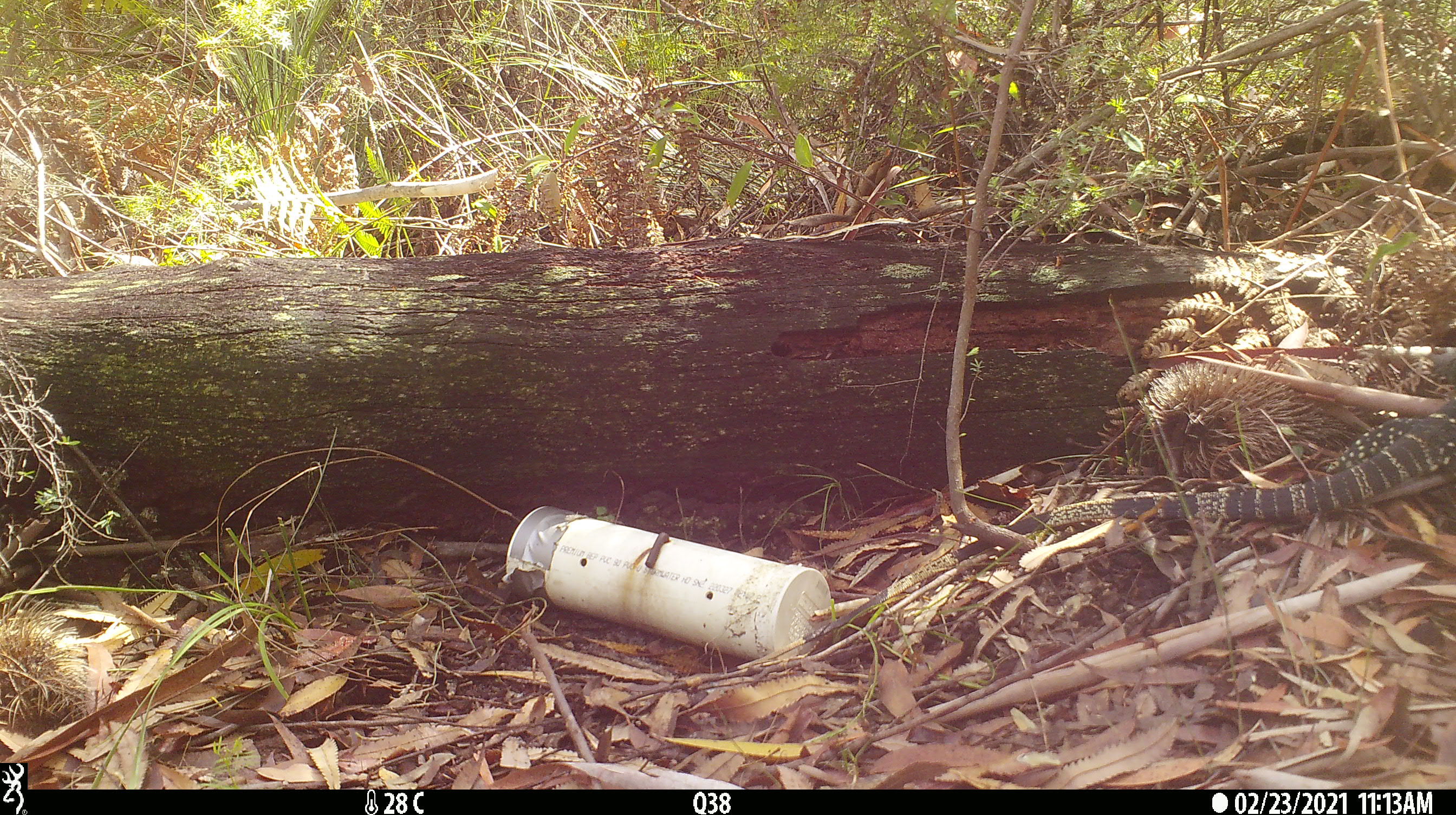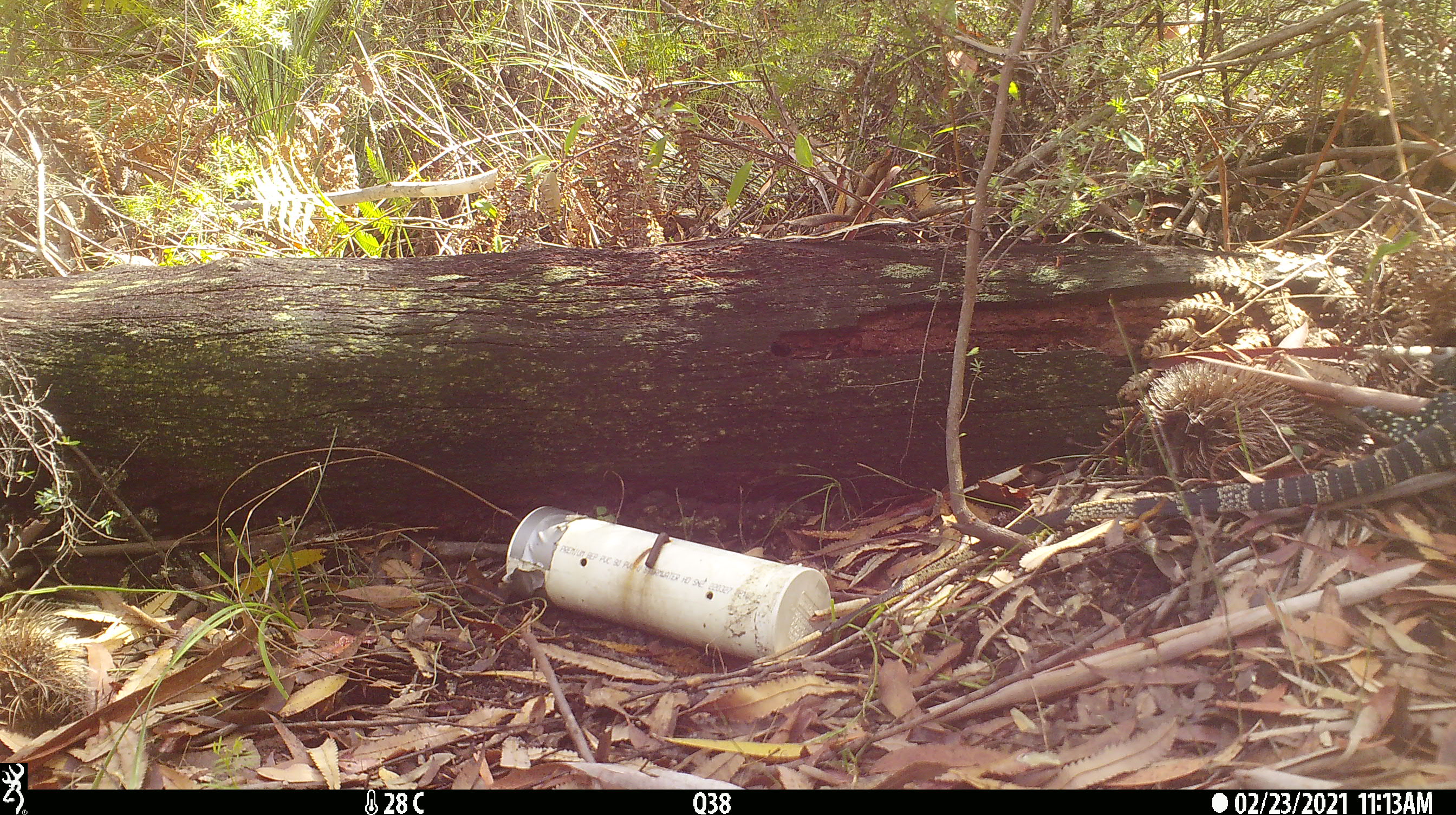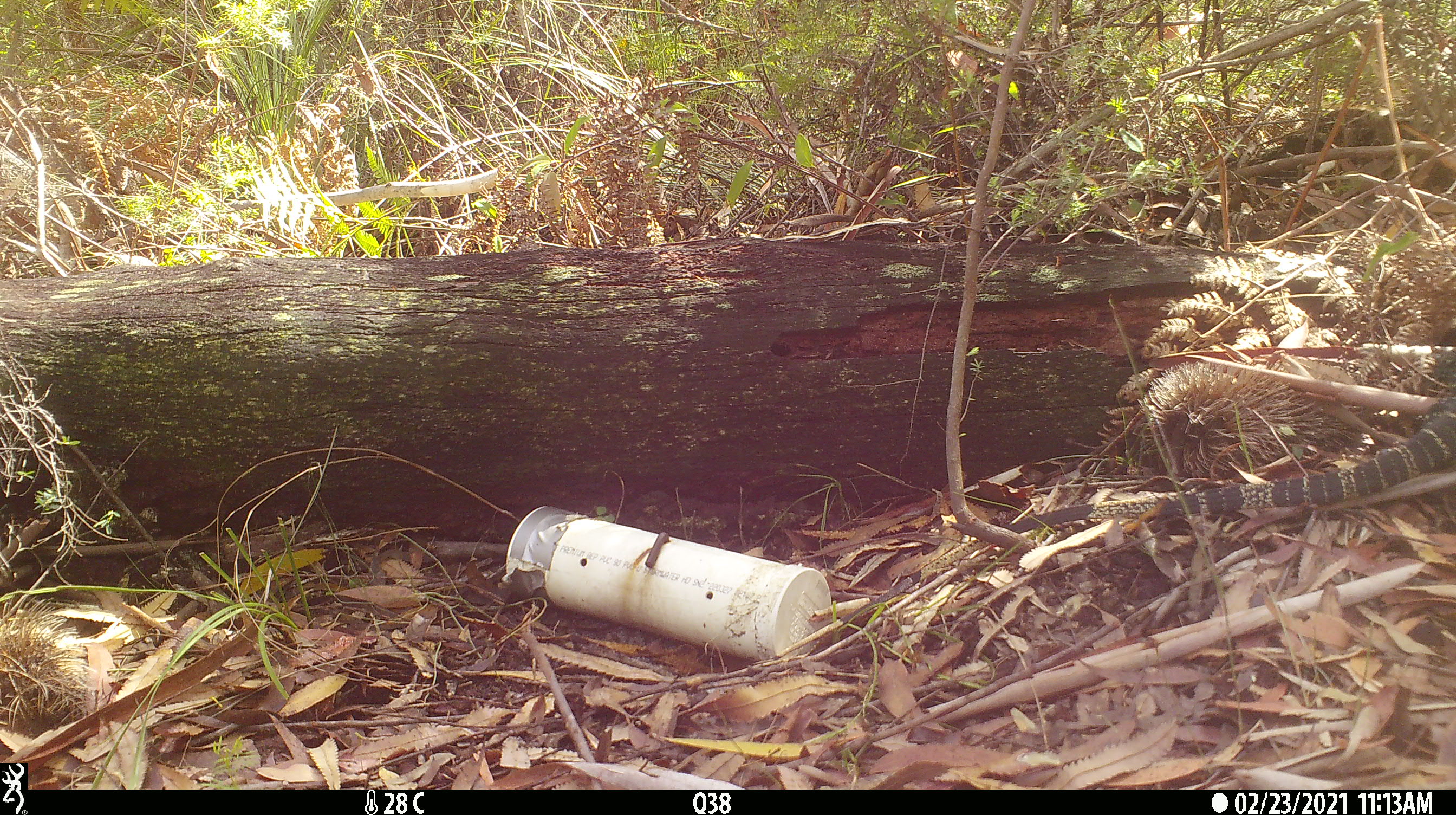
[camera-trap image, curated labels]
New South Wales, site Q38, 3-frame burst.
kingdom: Animalia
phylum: Chordata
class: Reptilia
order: Squamata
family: Varanidae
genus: Varanus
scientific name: Varanus varius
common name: lace monitor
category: goanna